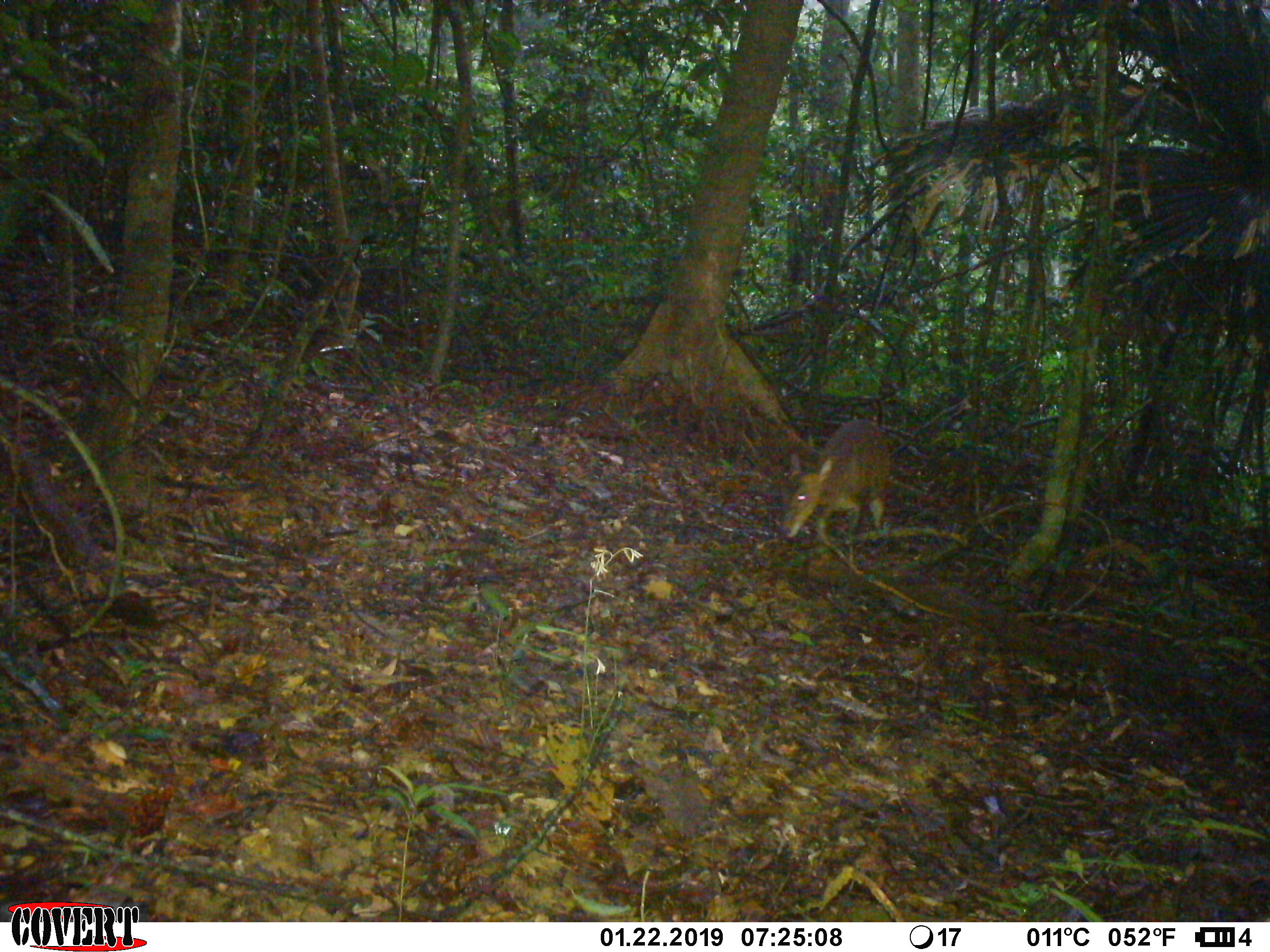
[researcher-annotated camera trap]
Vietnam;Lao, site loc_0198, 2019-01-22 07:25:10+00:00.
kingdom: Animalia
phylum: Chordata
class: Mammalia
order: Artiodactyla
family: Cervidae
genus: Muntiacus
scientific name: Muntiacus vuquangensis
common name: large-antlered muntjac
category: large antlered muntjac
Large antlered muntjac (large-antlered muntjac) (Muntiacus vuquangensis). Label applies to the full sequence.